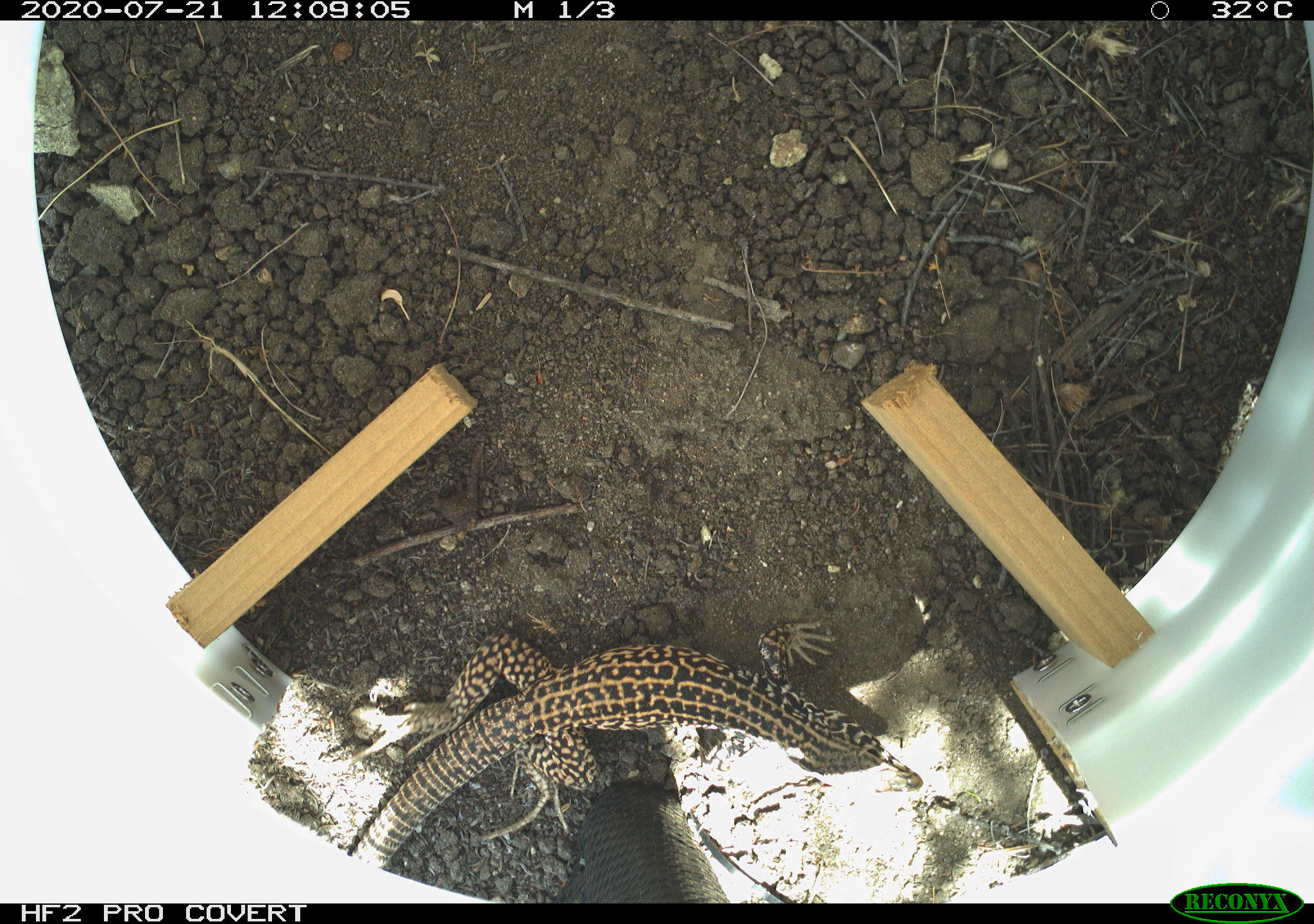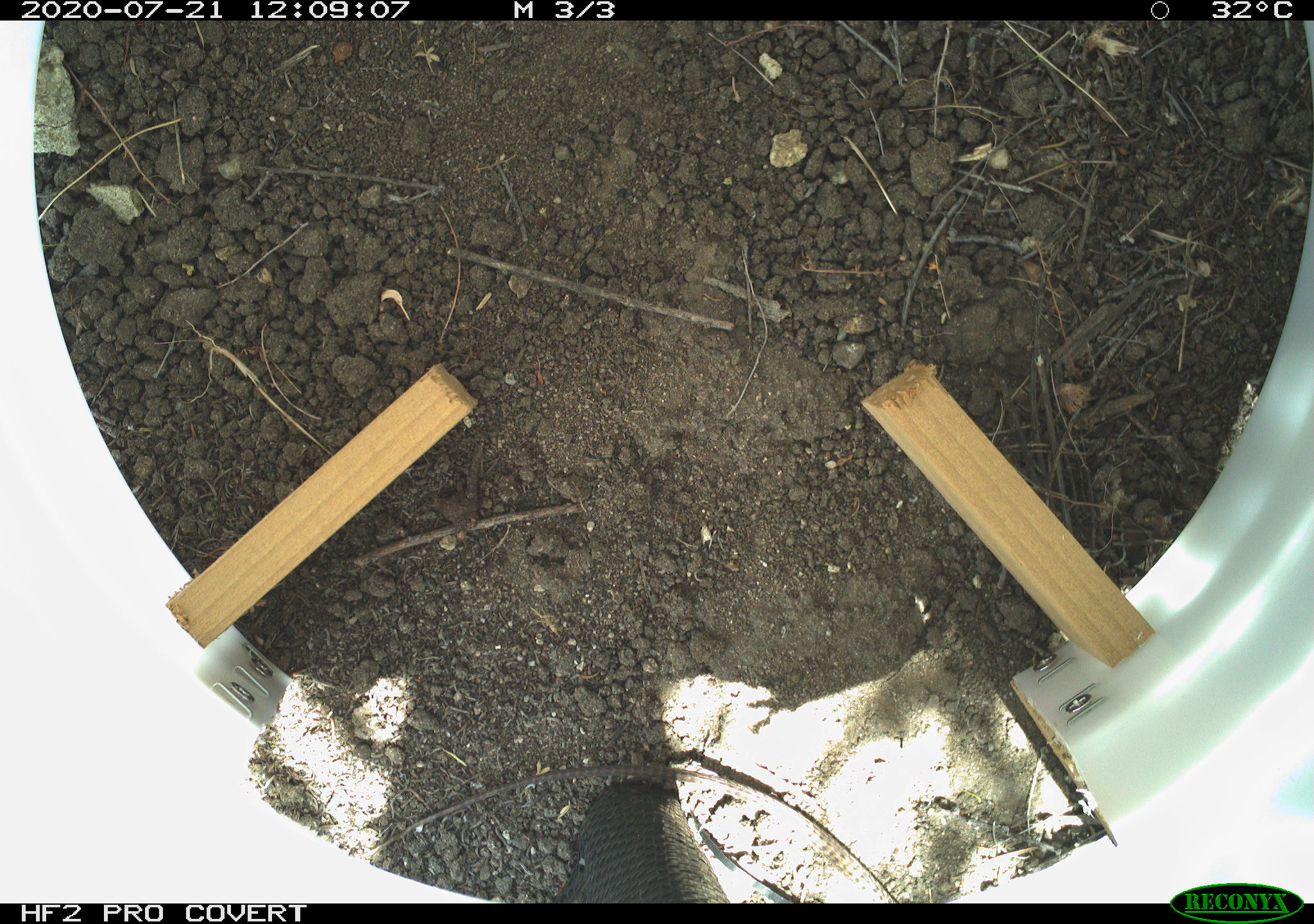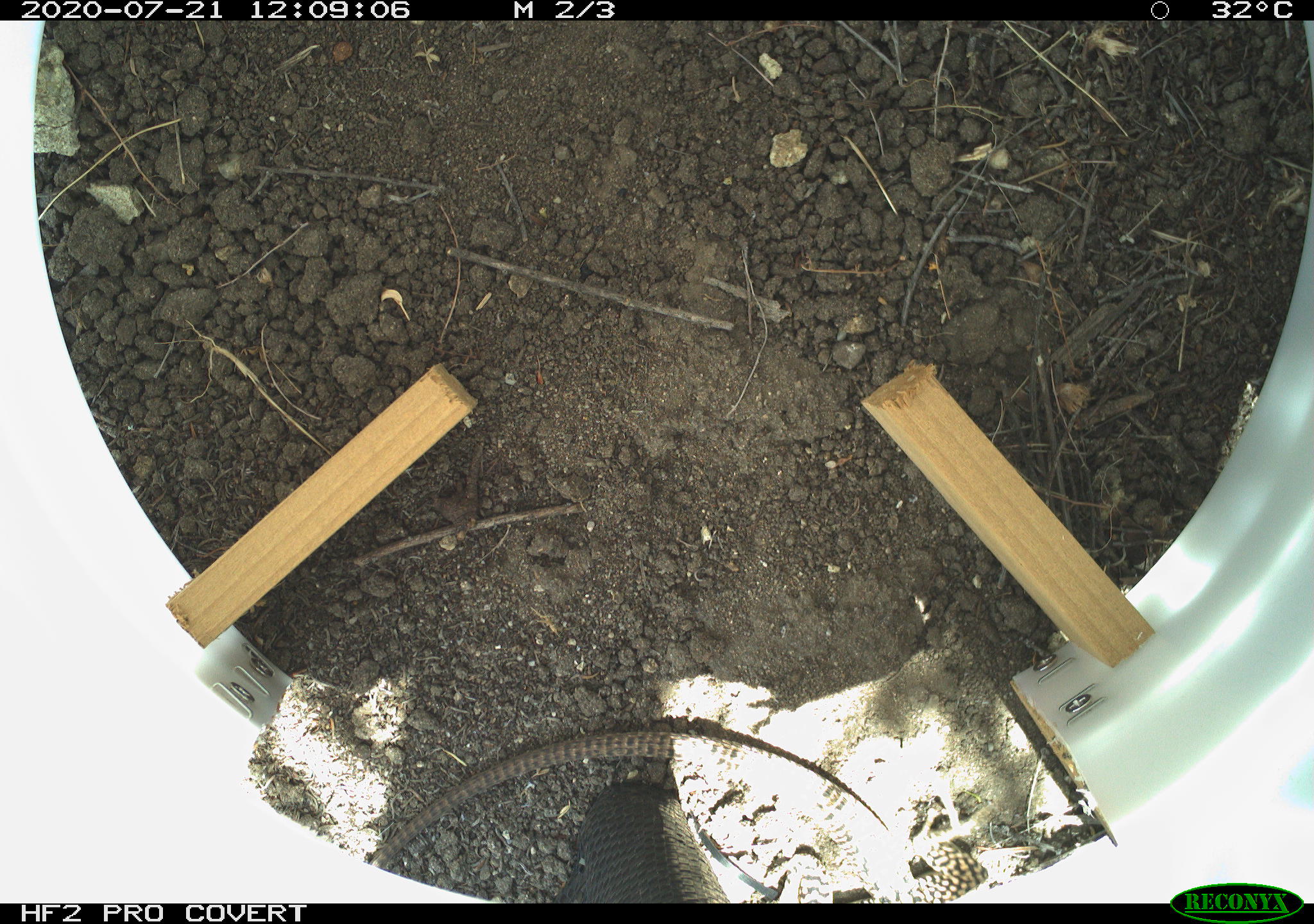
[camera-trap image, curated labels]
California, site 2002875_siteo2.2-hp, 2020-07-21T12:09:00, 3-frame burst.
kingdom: Animalia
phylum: Chordata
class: Reptilia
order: Squamata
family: Teiidae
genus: Aspidoscelis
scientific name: Aspidoscelis tigris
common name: western whiptail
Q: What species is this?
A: Western whiptail (Aspidoscelis tigris).